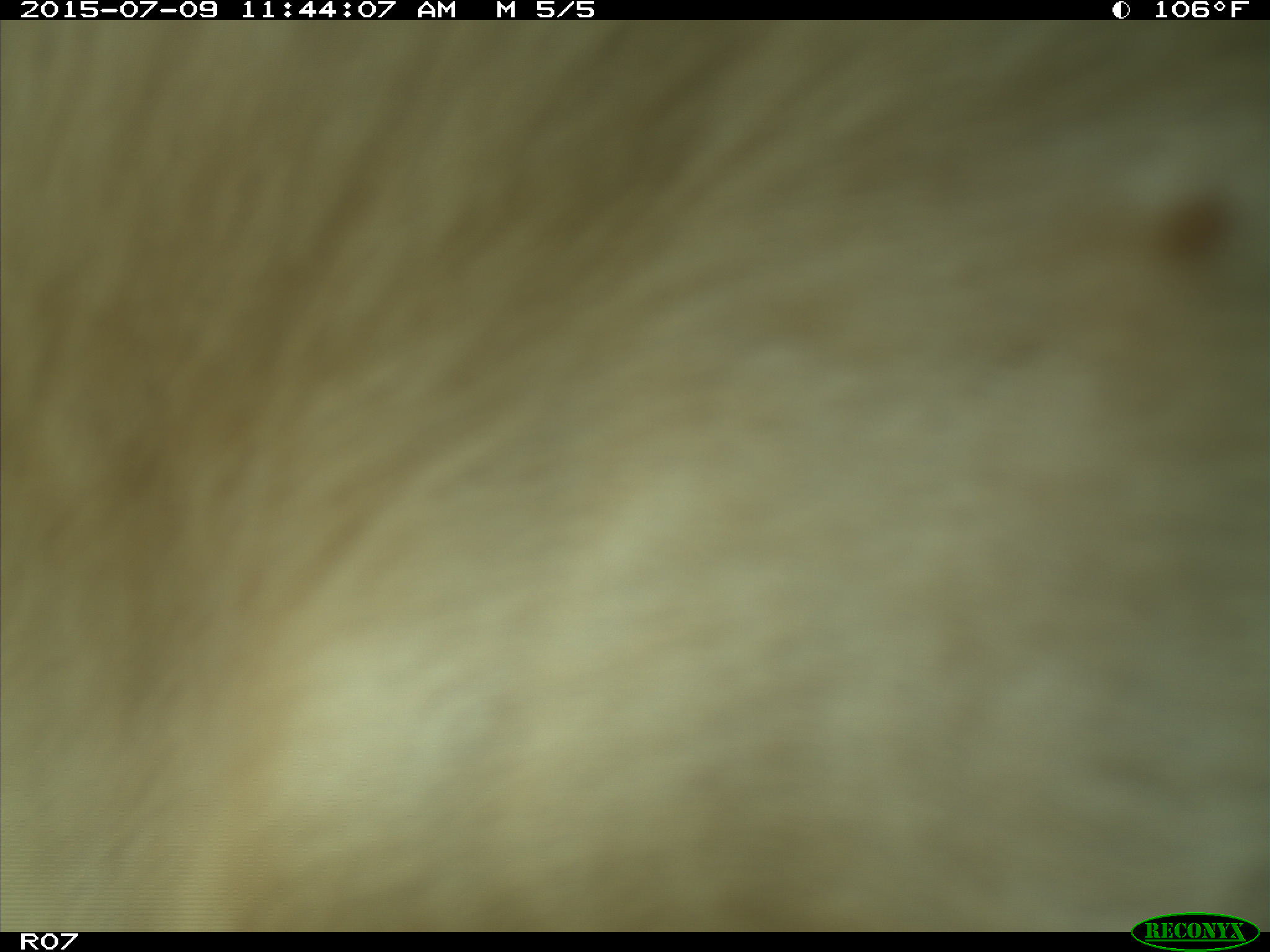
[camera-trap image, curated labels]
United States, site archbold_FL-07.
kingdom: Animalia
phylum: Chordata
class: Mammalia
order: Artiodactyla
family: Bovidae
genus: Bos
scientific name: Bos taurus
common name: domestic cow